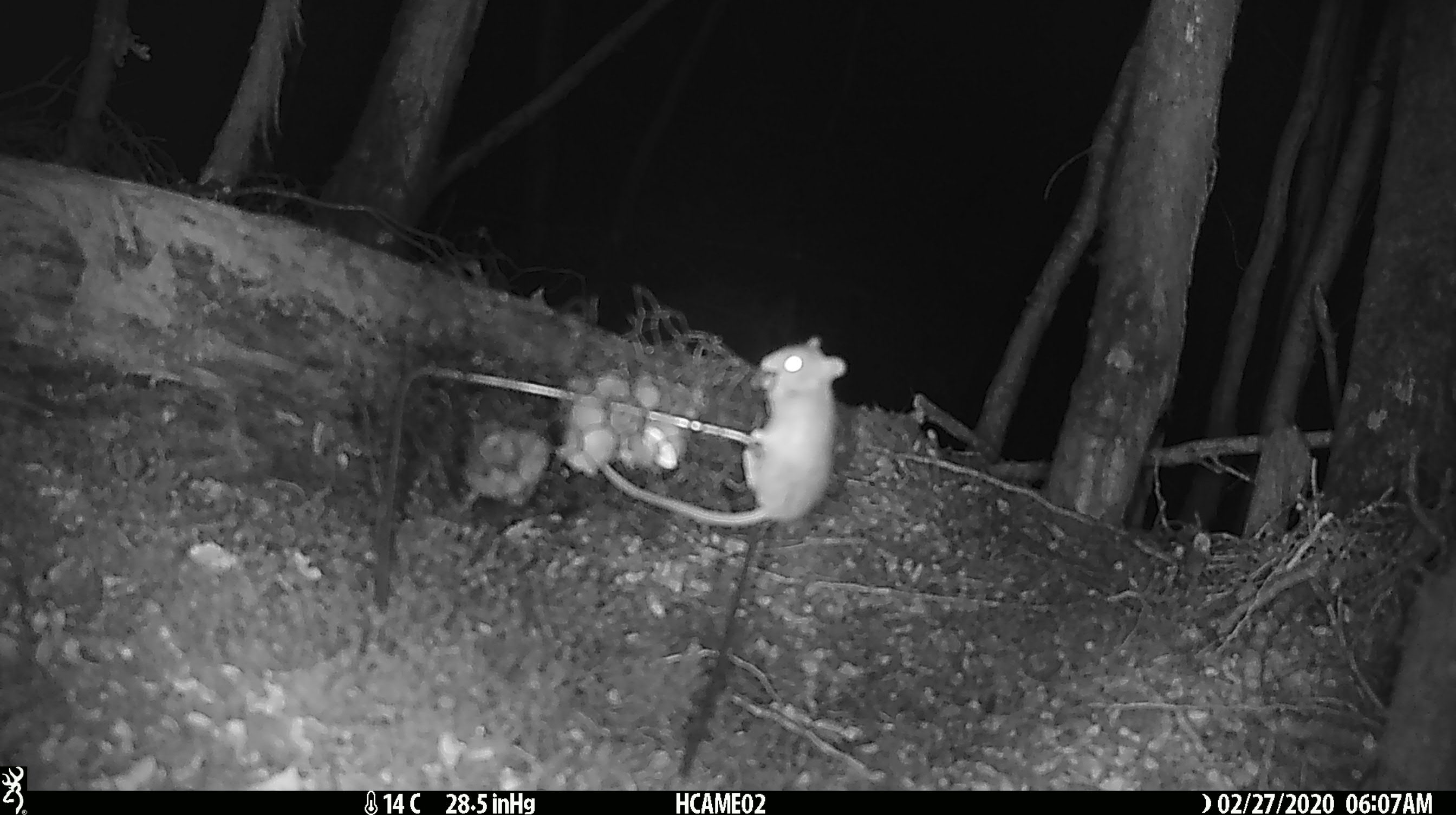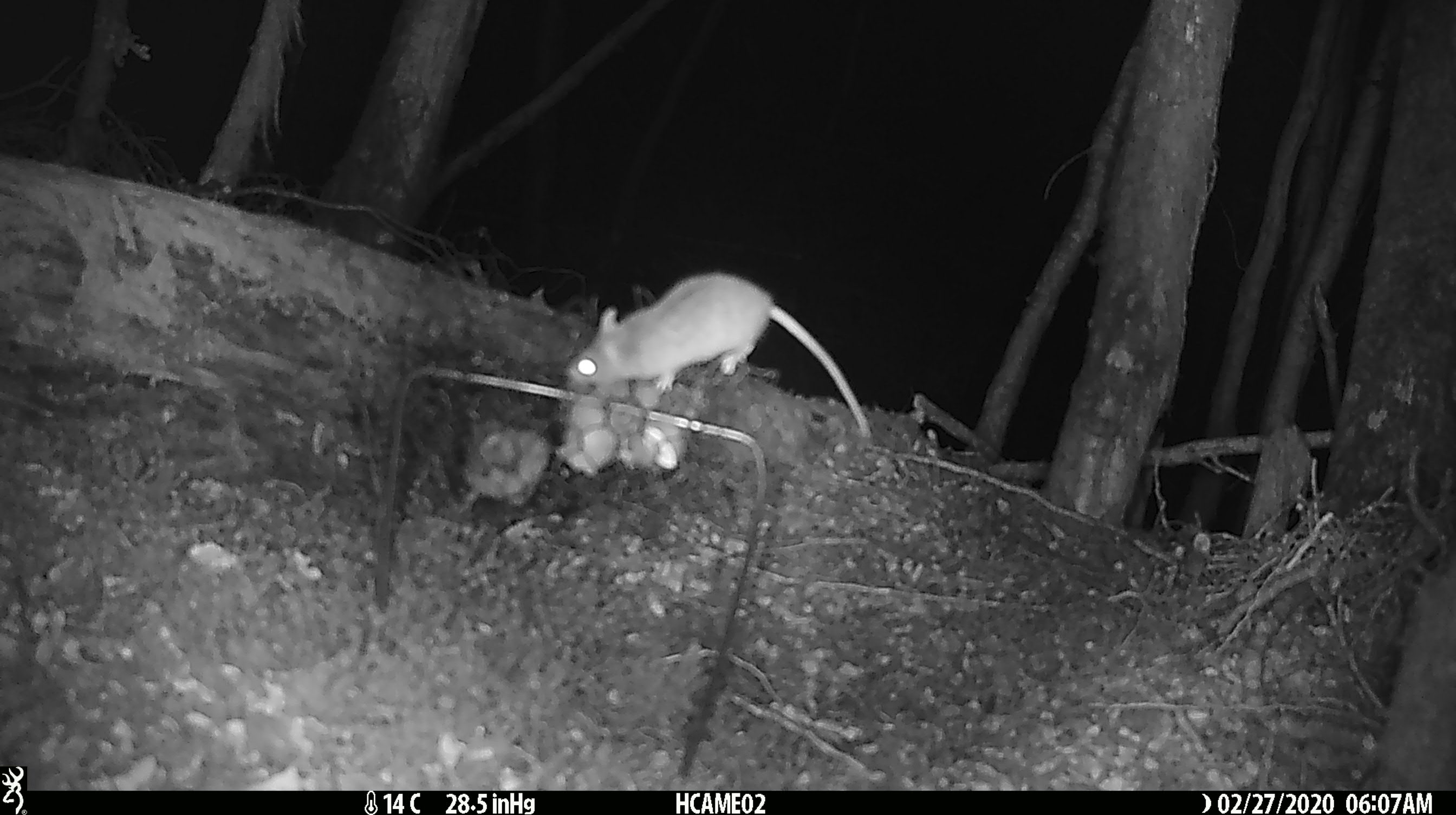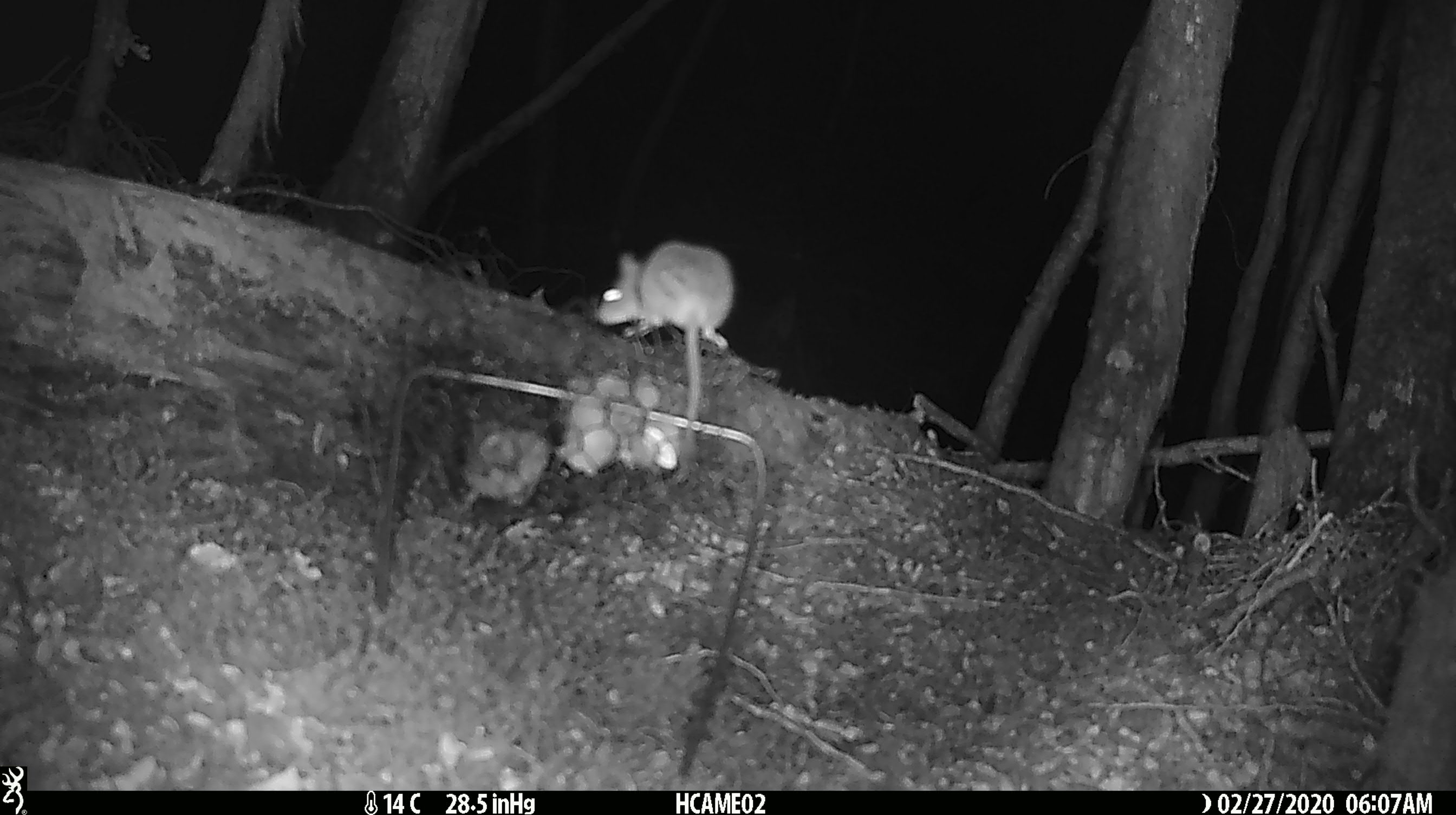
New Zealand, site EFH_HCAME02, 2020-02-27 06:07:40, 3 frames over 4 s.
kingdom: Animalia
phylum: Chordata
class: Mammalia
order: Rodentia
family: Muridae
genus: Mus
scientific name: Mus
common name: mouse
Mouse (Mus).